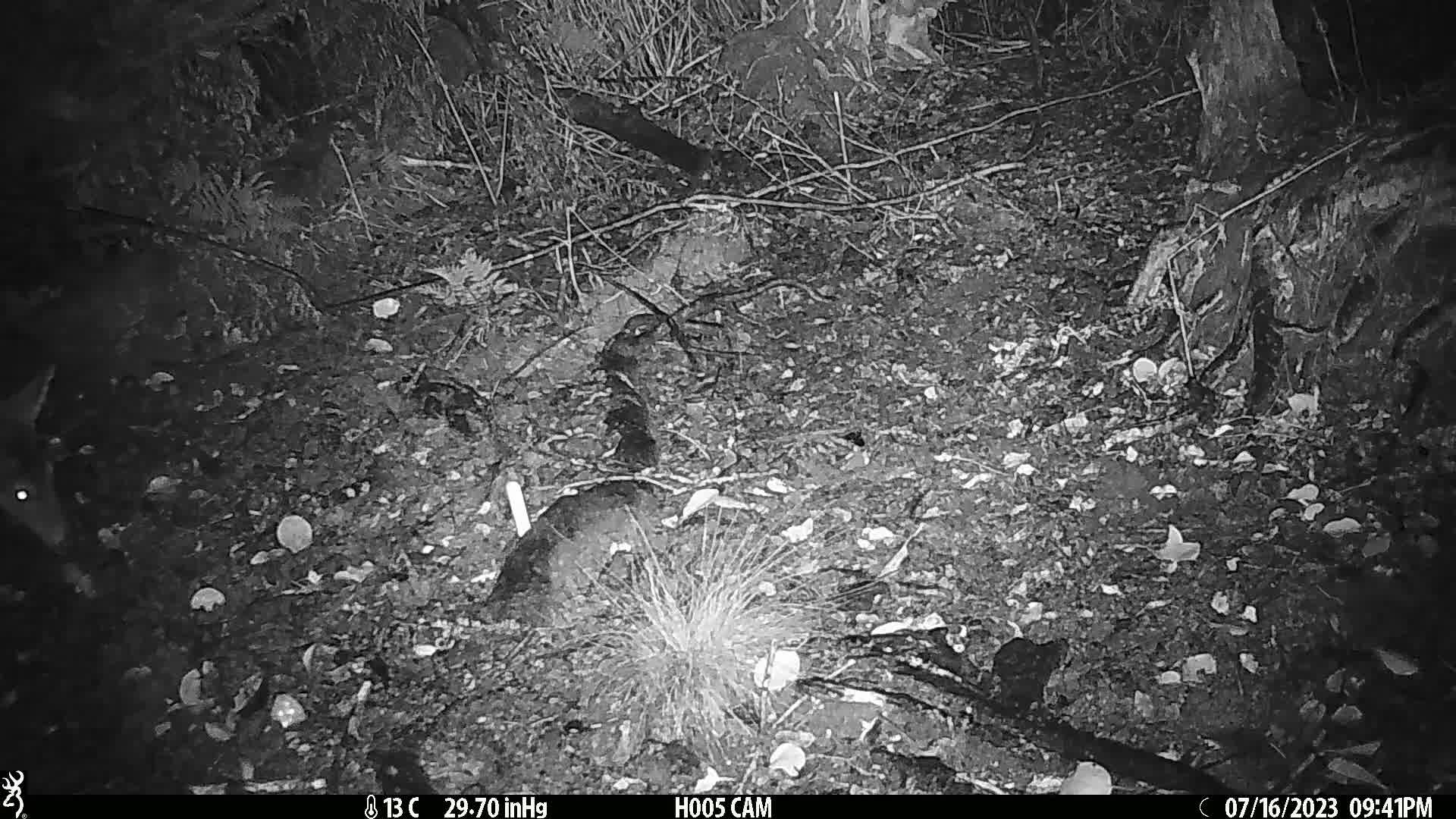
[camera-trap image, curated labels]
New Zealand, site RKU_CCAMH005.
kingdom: Animalia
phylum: Chordata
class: Mammalia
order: Artiodactyla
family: Cervidae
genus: Odocoileus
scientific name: Odocoileus virginianus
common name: white-tailed deer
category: white tailed deer